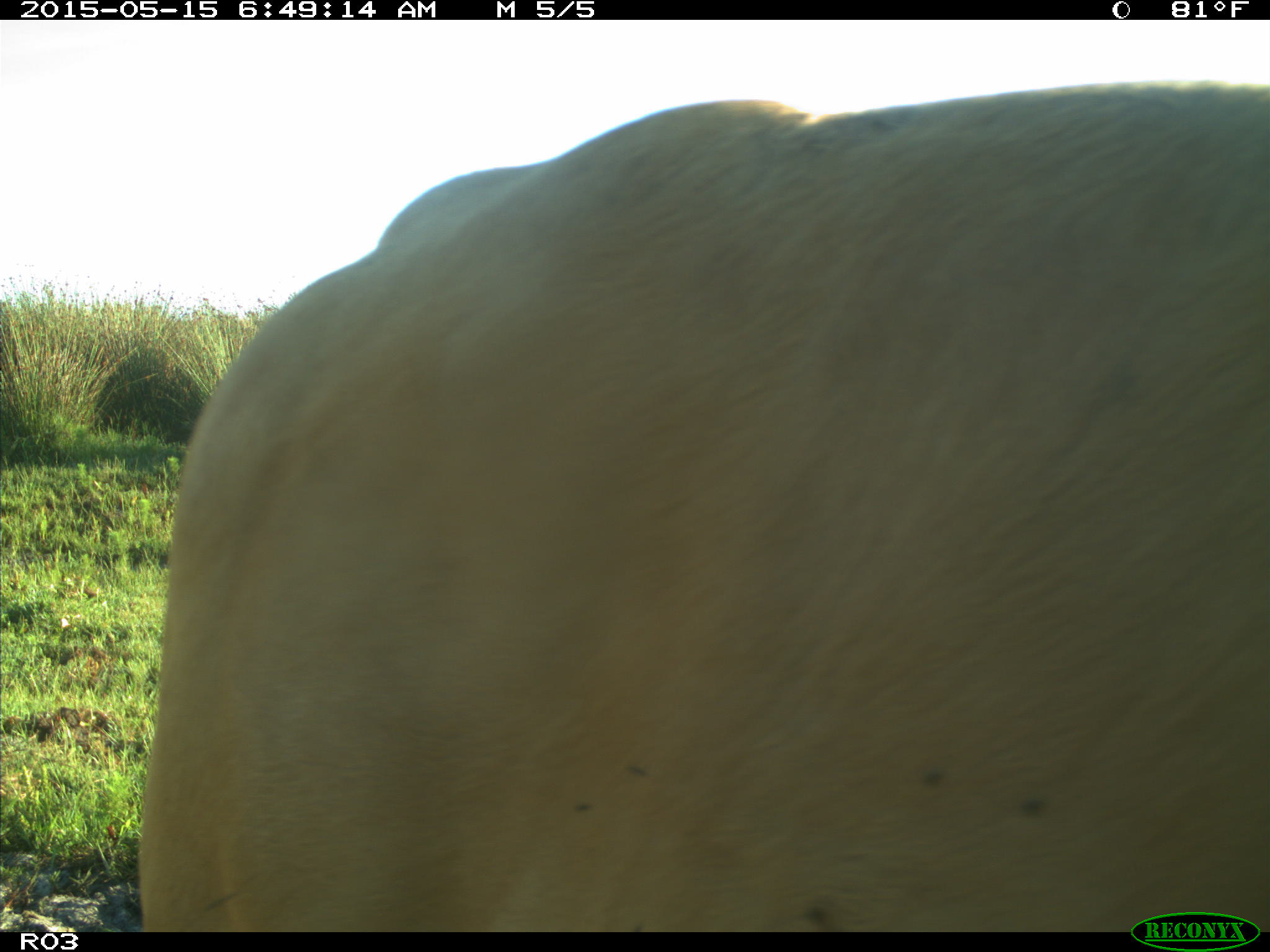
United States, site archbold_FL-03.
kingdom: Animalia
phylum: Chordata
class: Mammalia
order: Artiodactyla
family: Bovidae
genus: Bos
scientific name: Bos taurus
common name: domestic cow